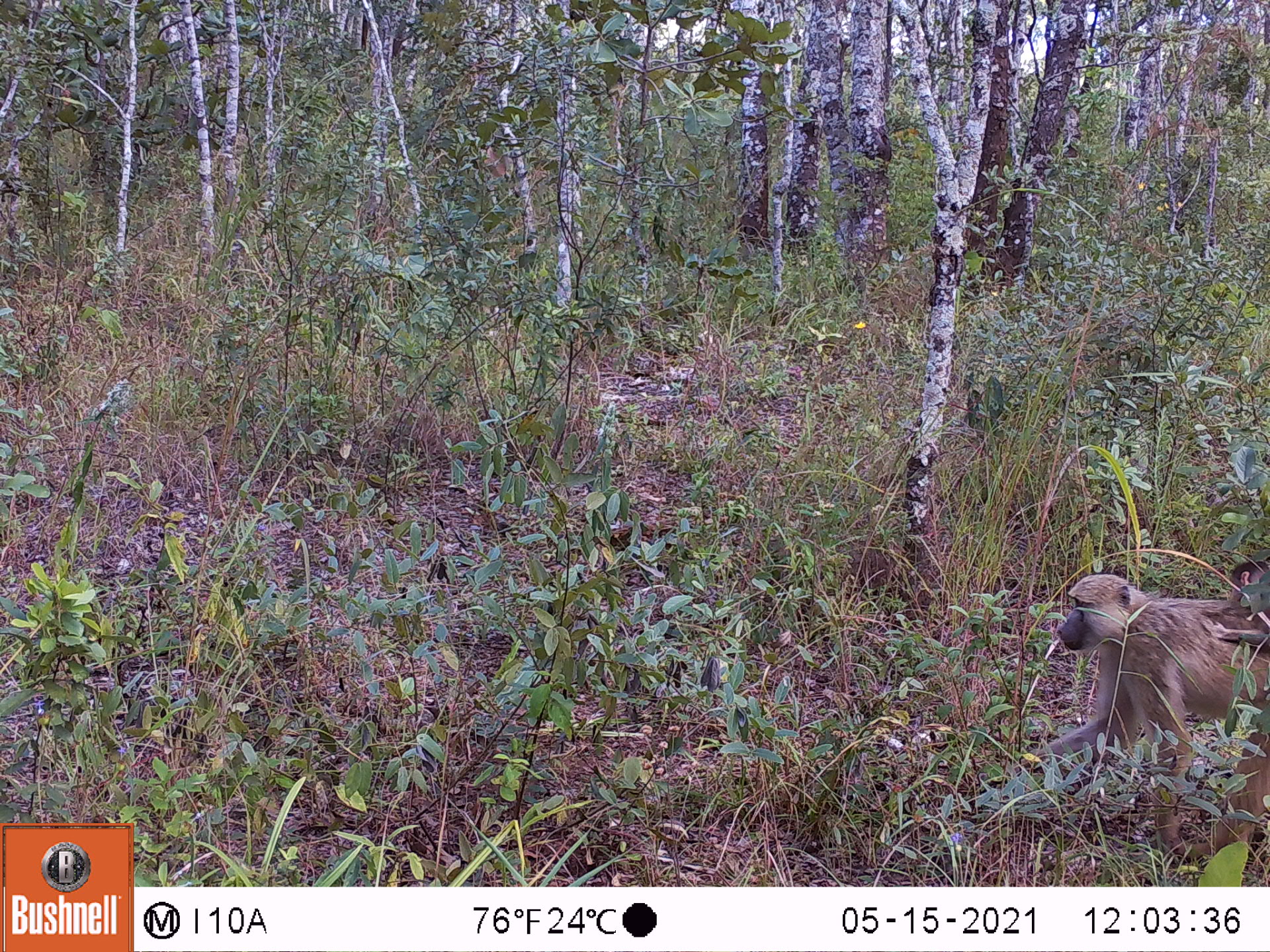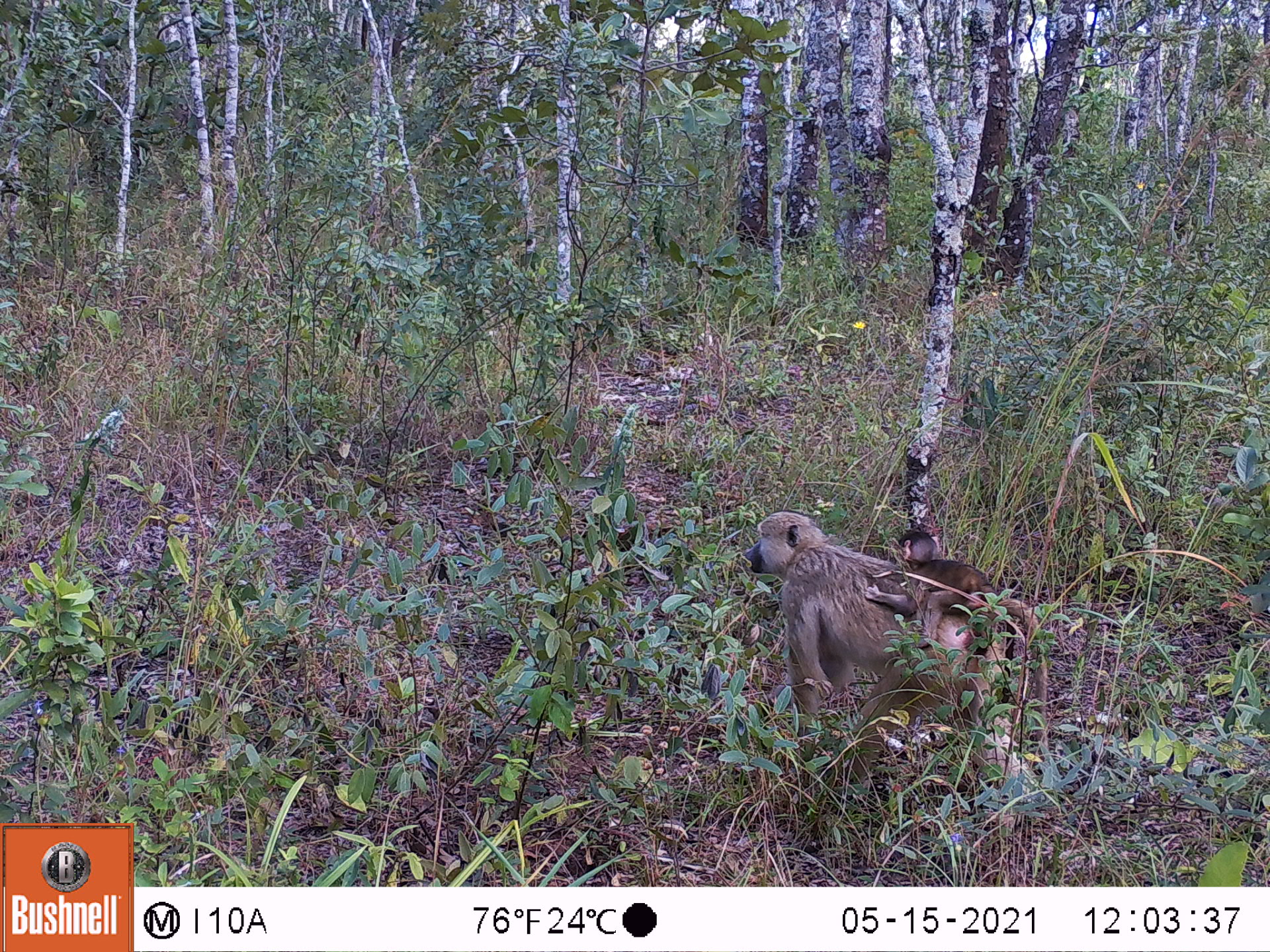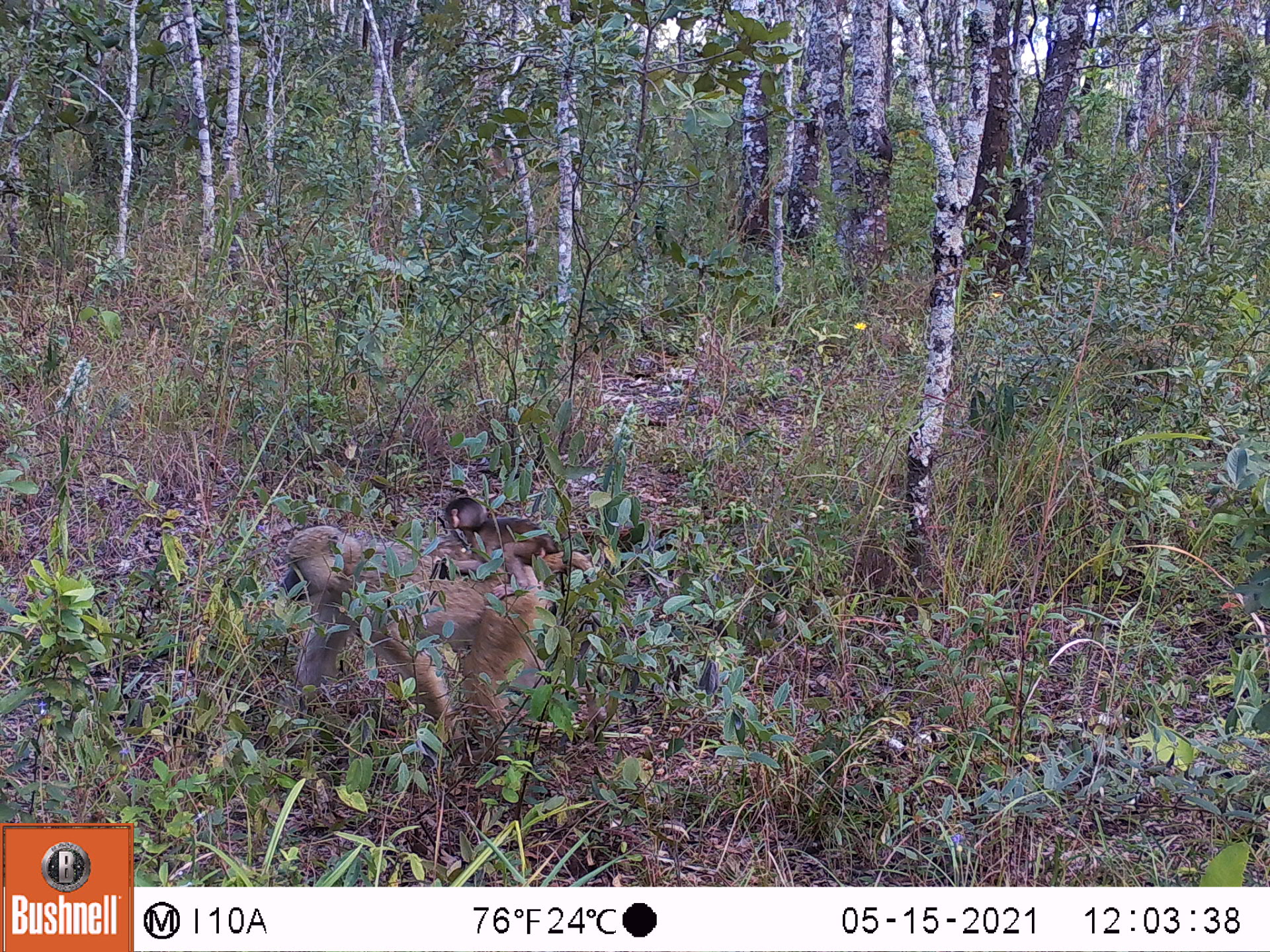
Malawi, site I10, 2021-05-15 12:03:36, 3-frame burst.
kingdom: Animalia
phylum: Chordata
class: Mammalia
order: Primates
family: Cercopithecidae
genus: Papio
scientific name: Papio cynocephalus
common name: yellow baboon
Yellow baboon (Papio cynocephalus), count 2.